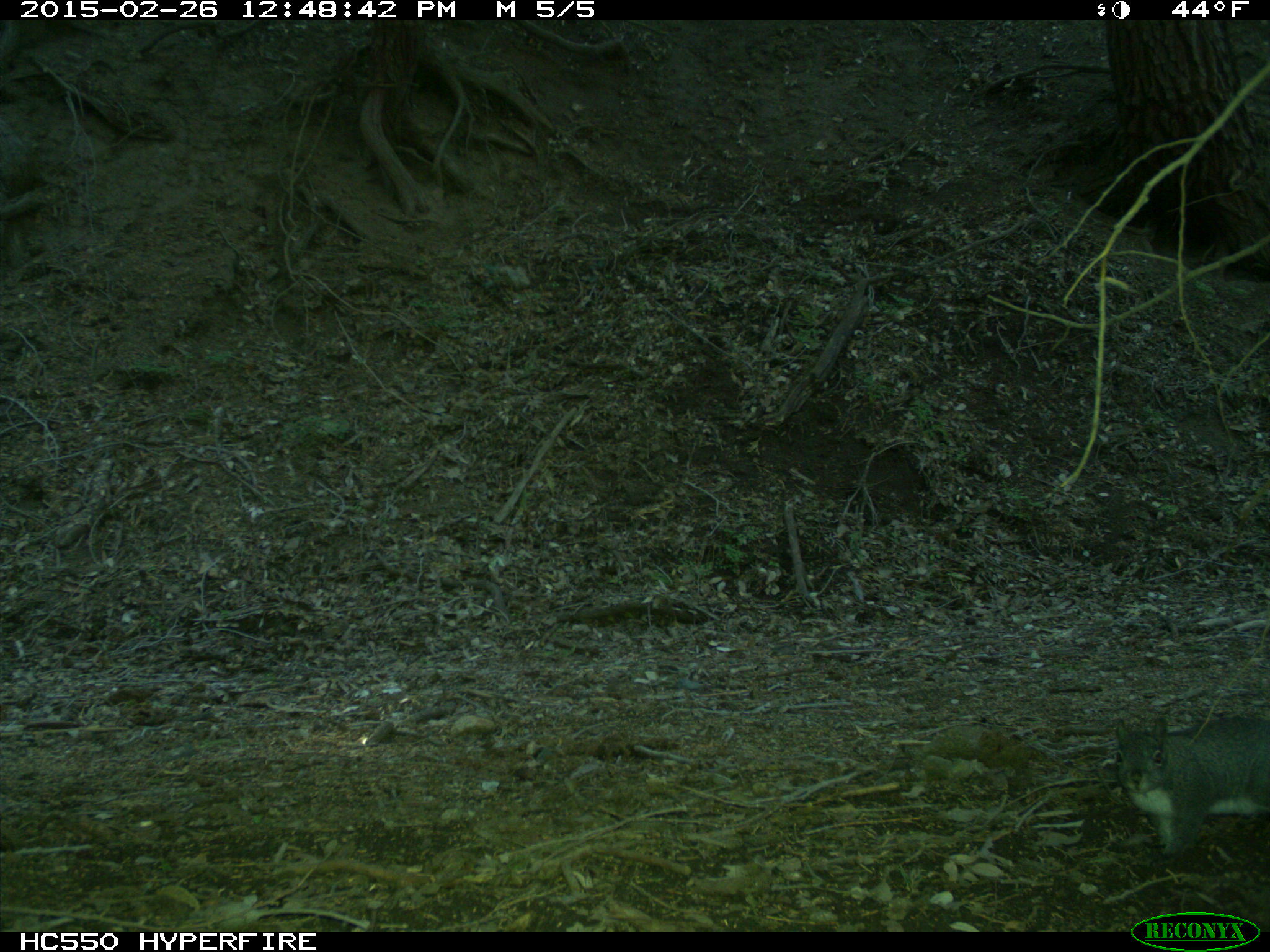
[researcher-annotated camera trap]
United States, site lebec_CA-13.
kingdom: Animalia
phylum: Chordata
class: Mammalia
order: Rodentia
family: Sciuridae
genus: Sciurus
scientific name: Sciurus carolinensis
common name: eastern gray squirrel